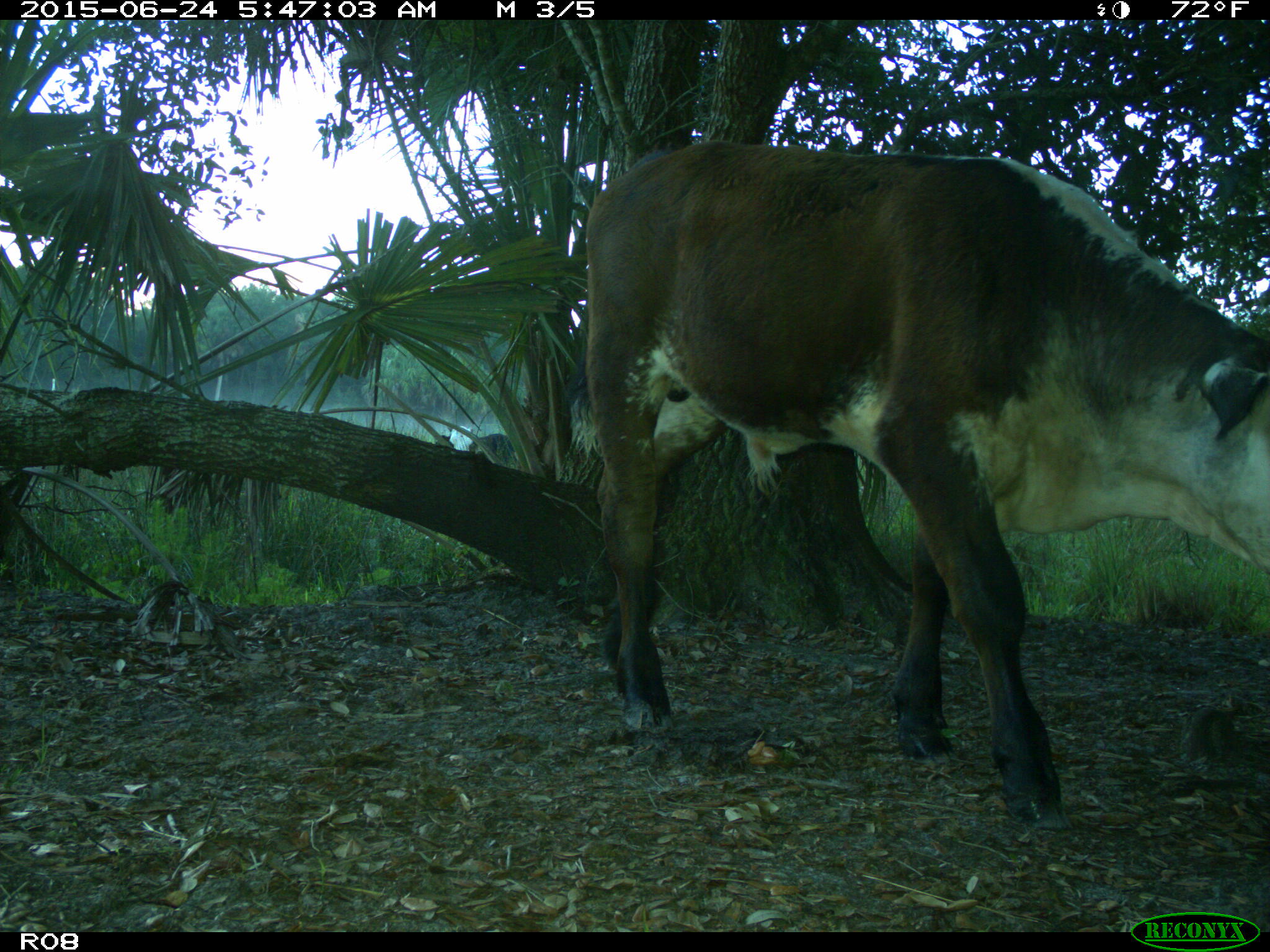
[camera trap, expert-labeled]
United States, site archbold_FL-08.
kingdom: Animalia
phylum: Chordata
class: Mammalia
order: Artiodactyla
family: Bovidae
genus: Bos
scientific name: Bos taurus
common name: domestic cow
Bos taurus (domestic cow).